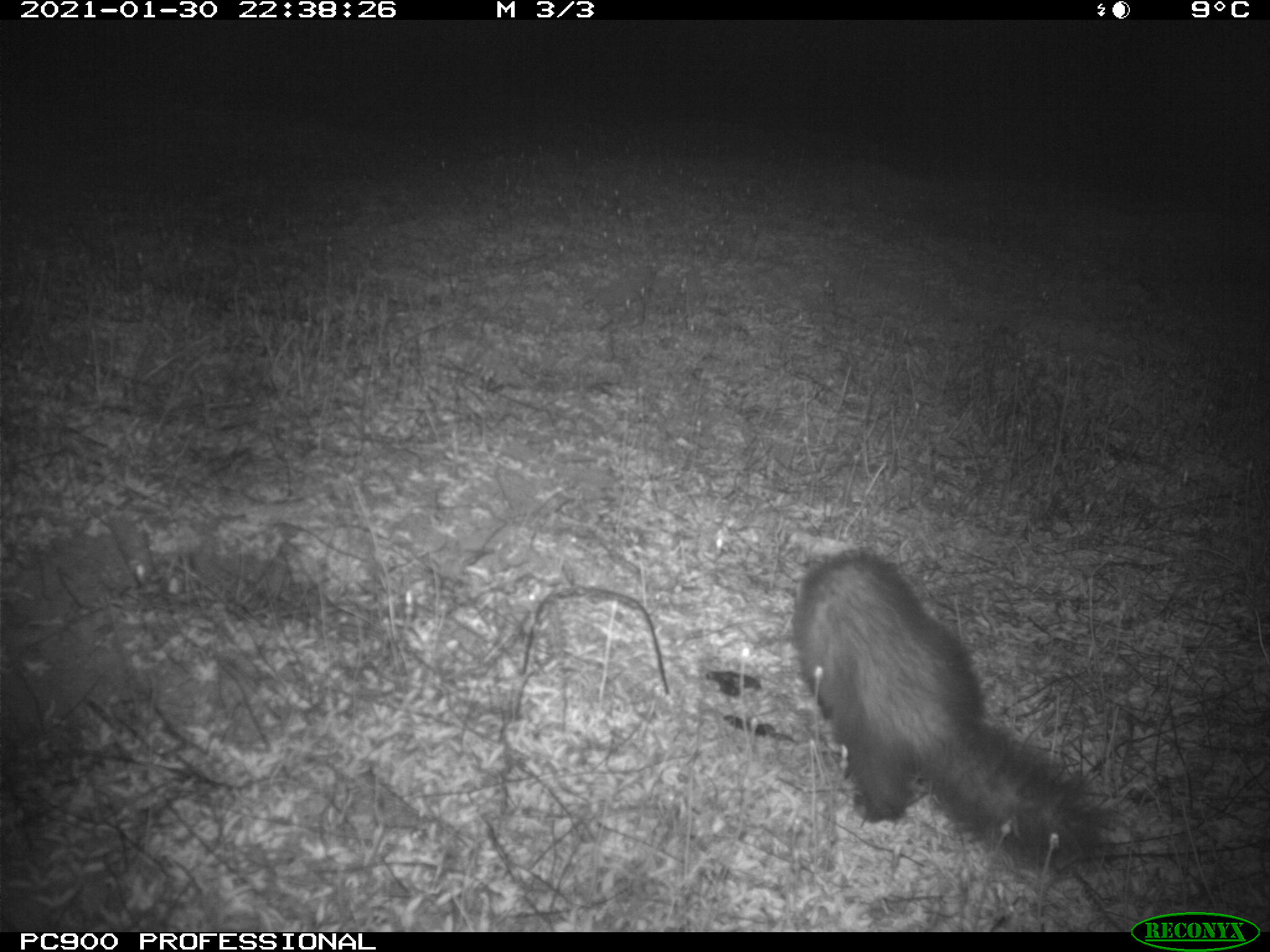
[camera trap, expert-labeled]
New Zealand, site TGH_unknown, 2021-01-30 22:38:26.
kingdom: Animalia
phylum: Chordata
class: Mammalia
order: Carnivora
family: Mustelidae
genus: Mustela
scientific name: Mustela furo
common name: ferret